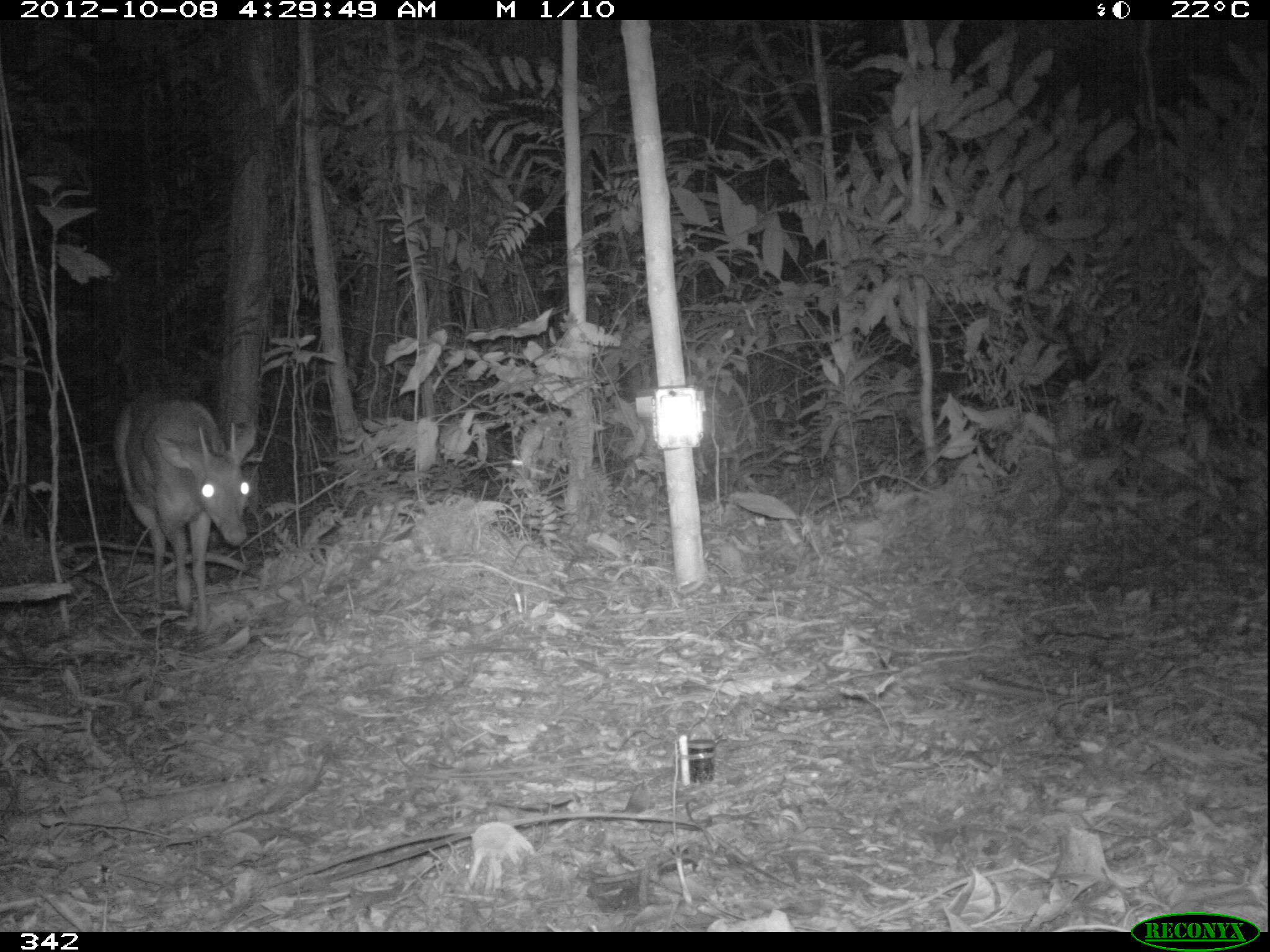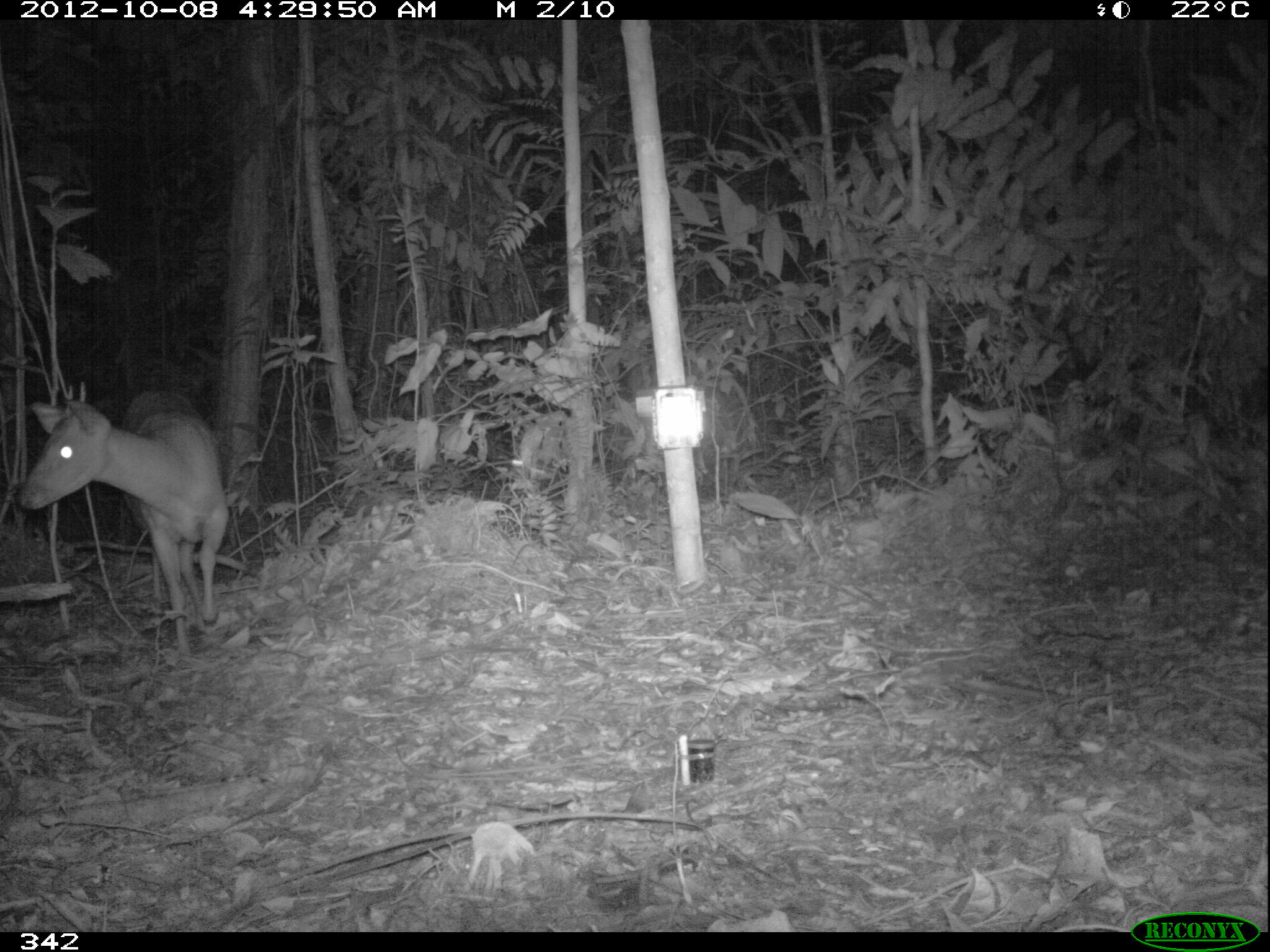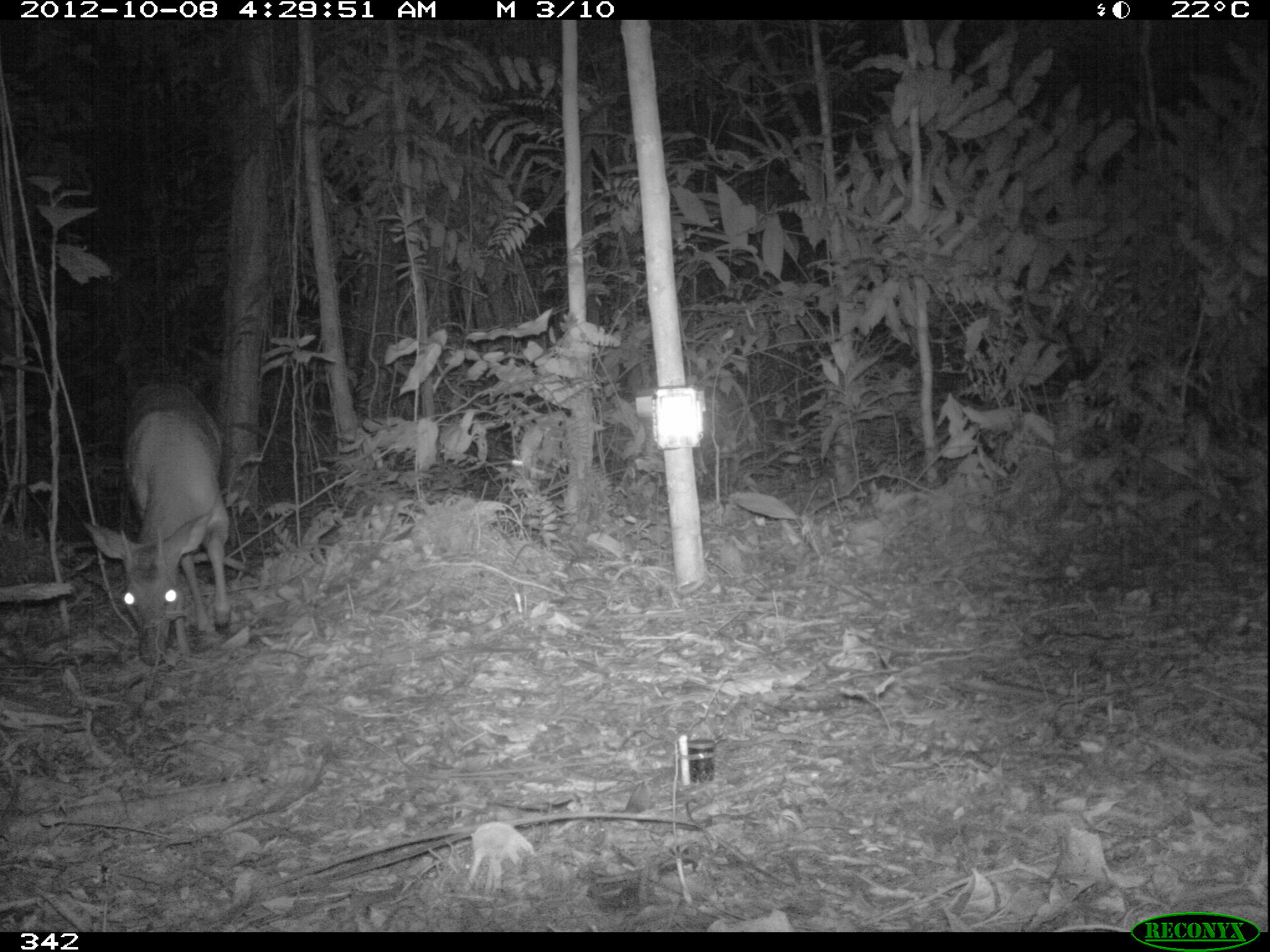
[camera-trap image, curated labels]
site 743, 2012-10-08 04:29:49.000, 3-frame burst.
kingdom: Animalia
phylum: Chordata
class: Mammalia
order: Artiodactyla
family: Cervidae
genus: Mazama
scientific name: Mazama americana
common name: red brocket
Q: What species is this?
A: Mazama americana (red brocket).